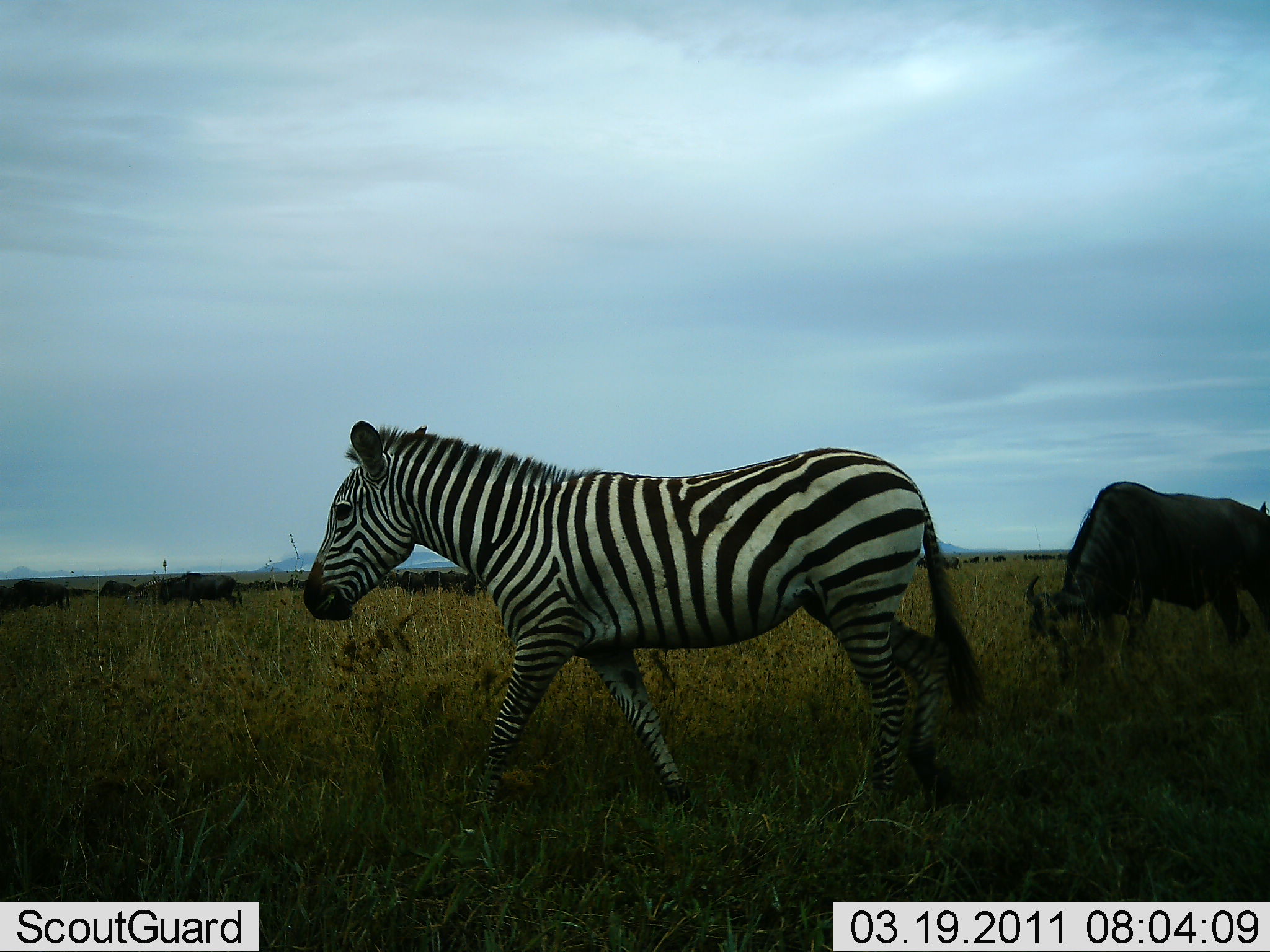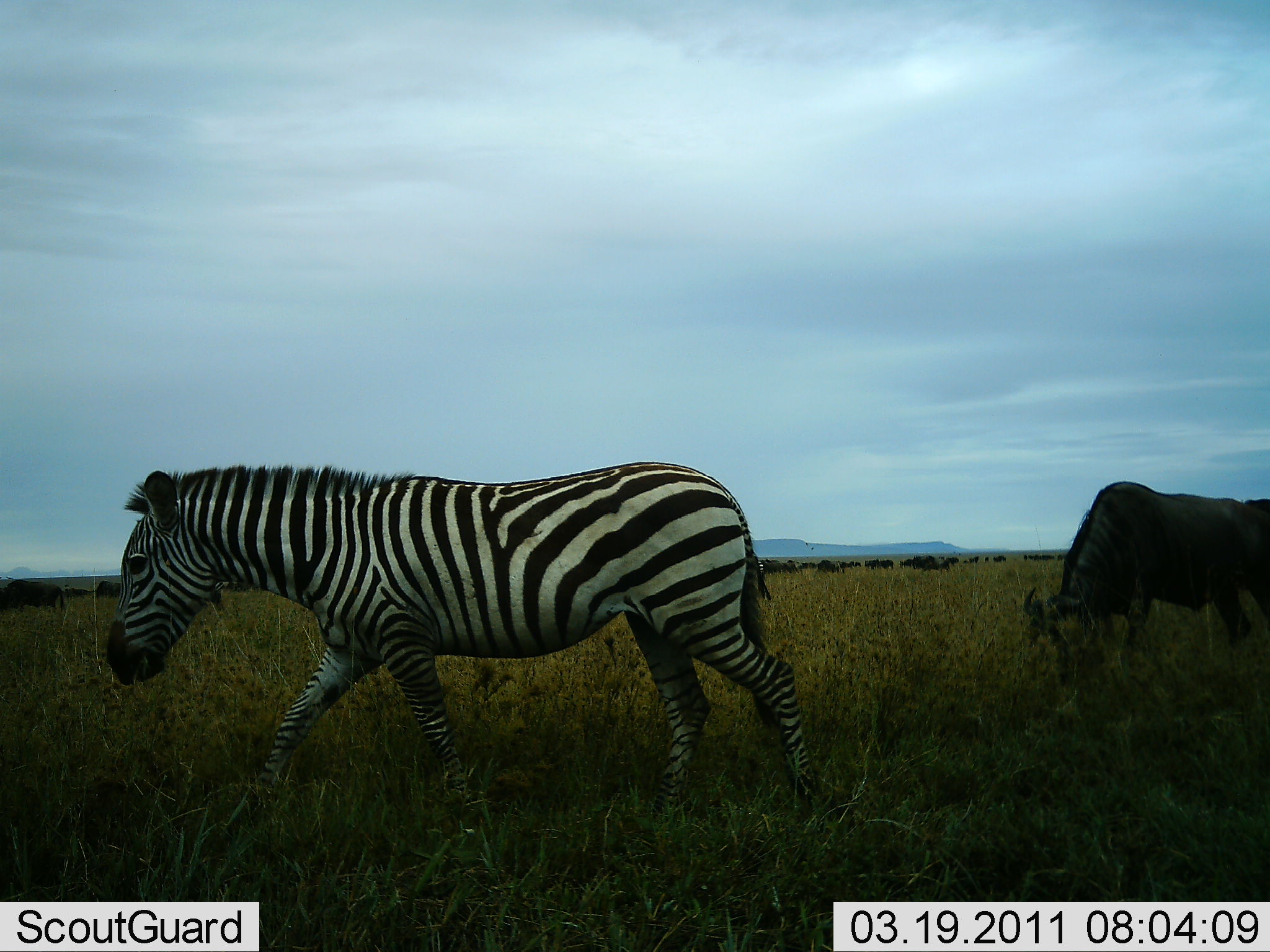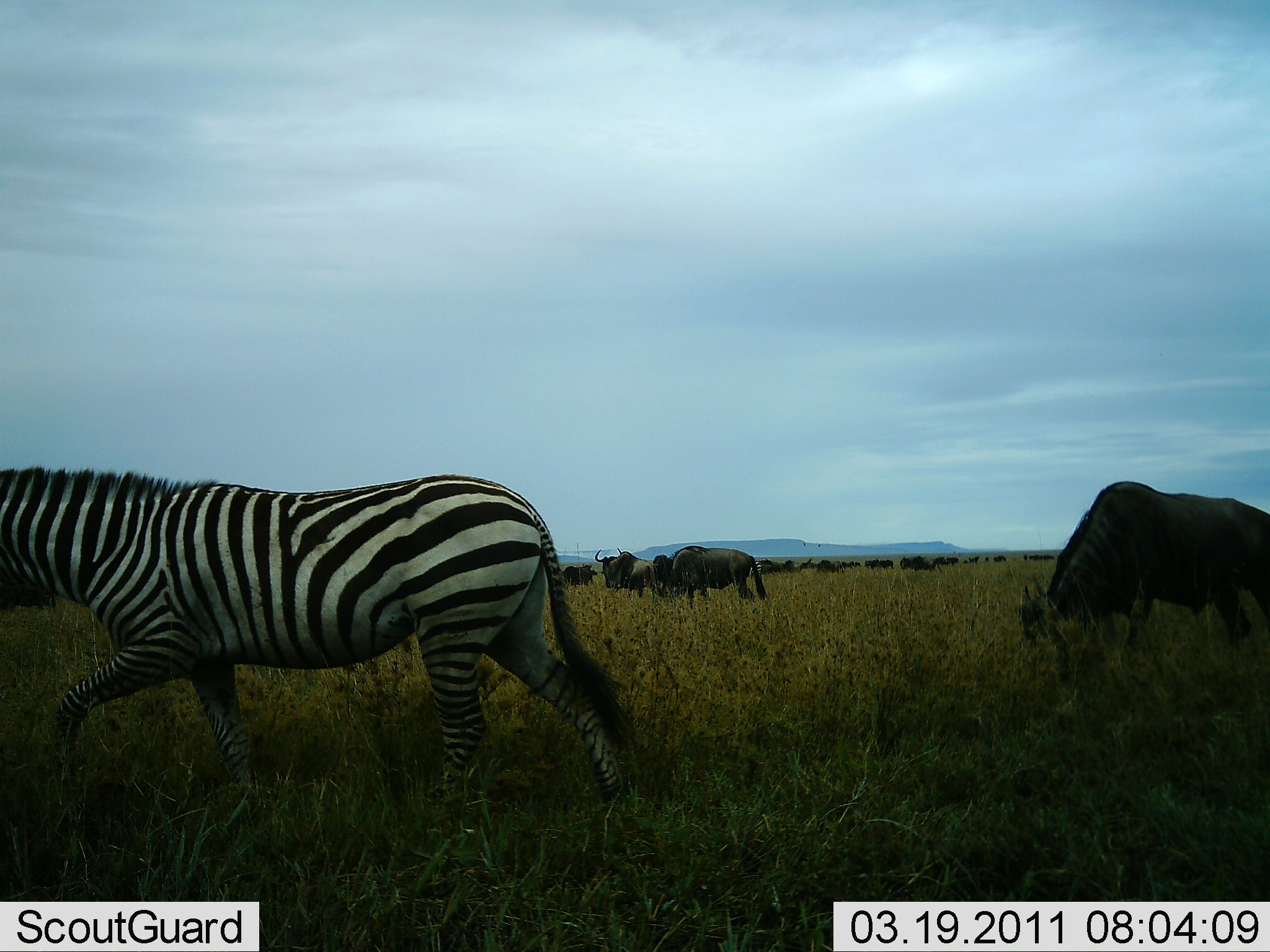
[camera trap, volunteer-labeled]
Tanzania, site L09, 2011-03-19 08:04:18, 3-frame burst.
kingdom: Animalia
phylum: Chordata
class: Mammalia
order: Artiodactyla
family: Bovidae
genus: Connochaetes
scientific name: Connochaetes taurinus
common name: blue wildebeest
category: wildebeest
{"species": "wildebeest (blue wildebeest) (Connochaetes taurinus)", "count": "11-50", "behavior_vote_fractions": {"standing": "40%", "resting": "20%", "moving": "40%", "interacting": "0%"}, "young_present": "0%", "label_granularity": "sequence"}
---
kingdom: Animalia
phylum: Chordata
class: Mammalia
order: Perissodactyla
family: Equidae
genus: Equus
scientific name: Equus quagga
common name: plains zebra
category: zebra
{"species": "zebra (plains zebra) (Equus quagga)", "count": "1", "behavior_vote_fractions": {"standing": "8%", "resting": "0%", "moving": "100%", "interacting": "0%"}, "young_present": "0%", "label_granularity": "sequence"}